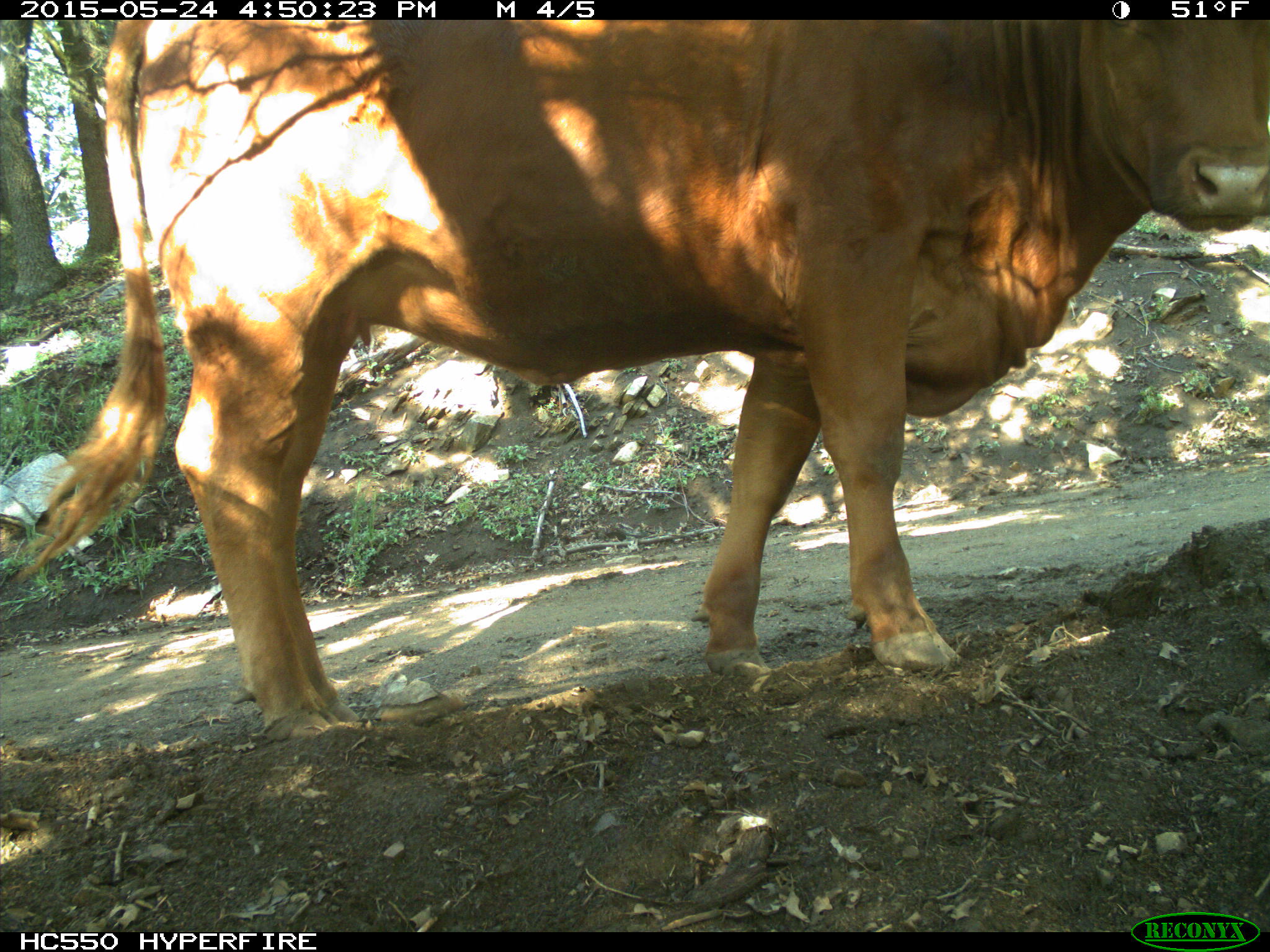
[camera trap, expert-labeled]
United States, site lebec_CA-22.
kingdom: Animalia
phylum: Chordata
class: Mammalia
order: Artiodactyla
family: Bovidae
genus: Bos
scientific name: Bos taurus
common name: domestic cow